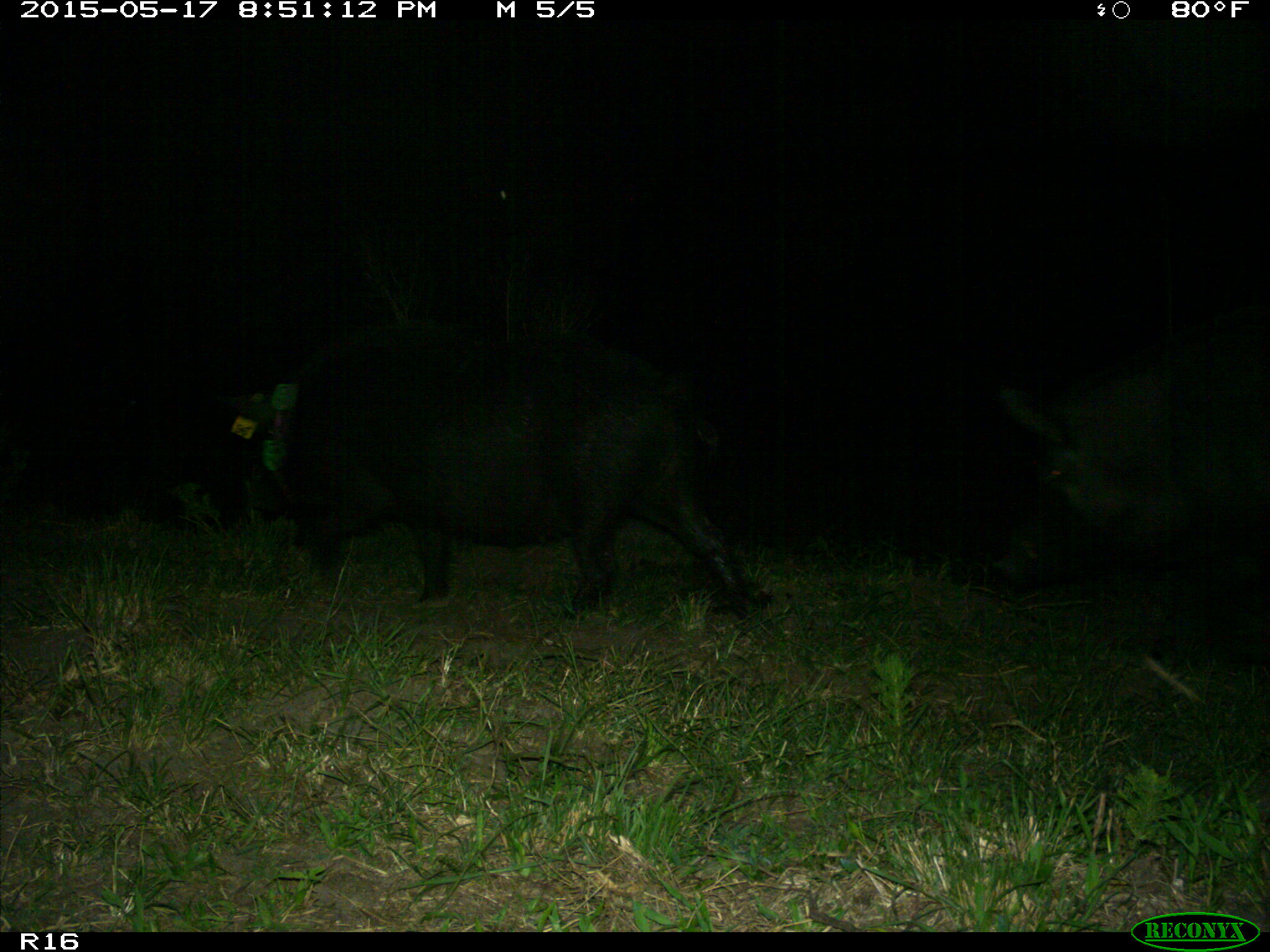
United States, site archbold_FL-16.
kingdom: Animalia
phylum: Chordata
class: Mammalia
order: Artiodactyla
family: Suidae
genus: Sus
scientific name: Sus scrofa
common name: wild boar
Sus scrofa (wild boar).